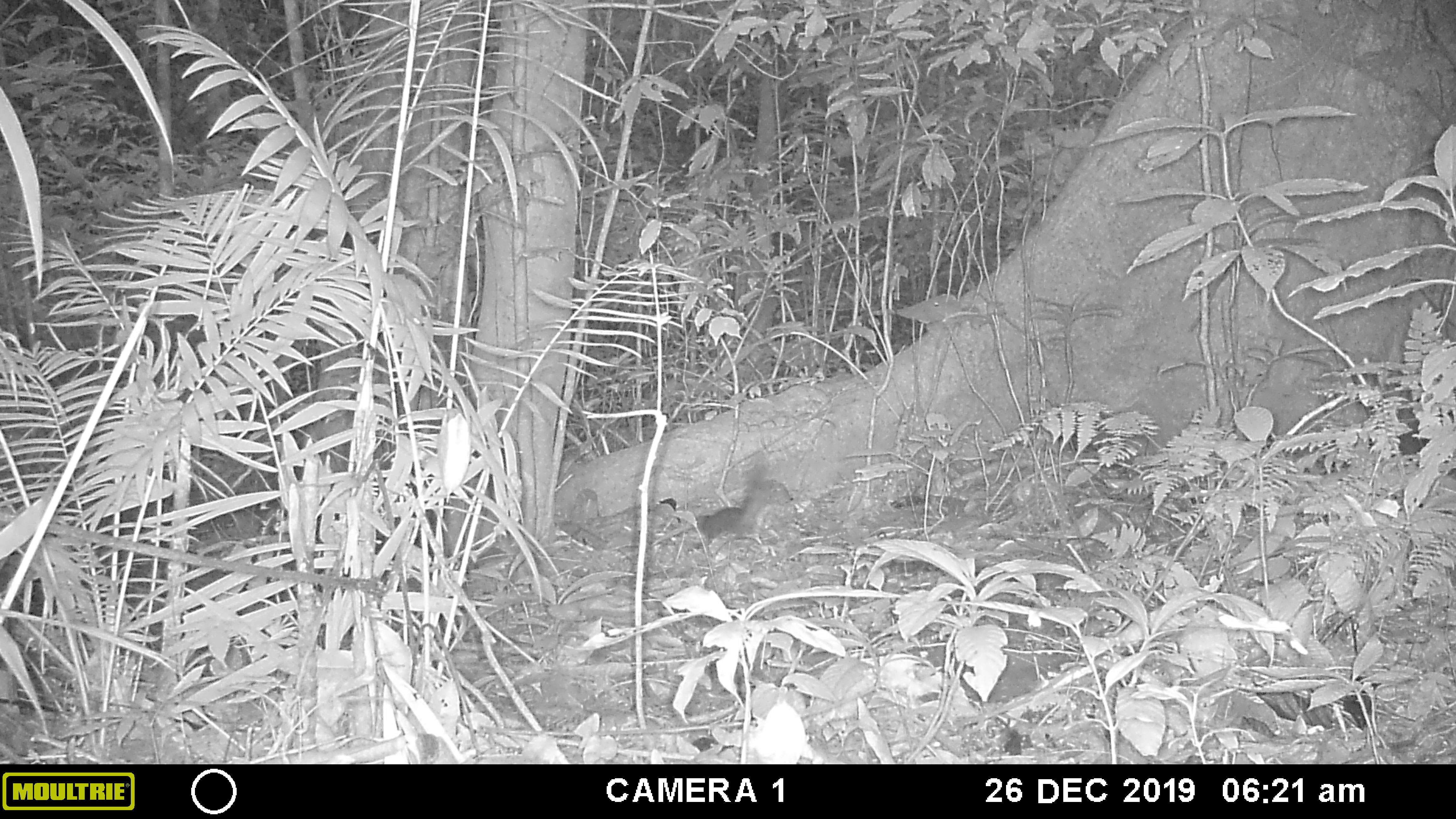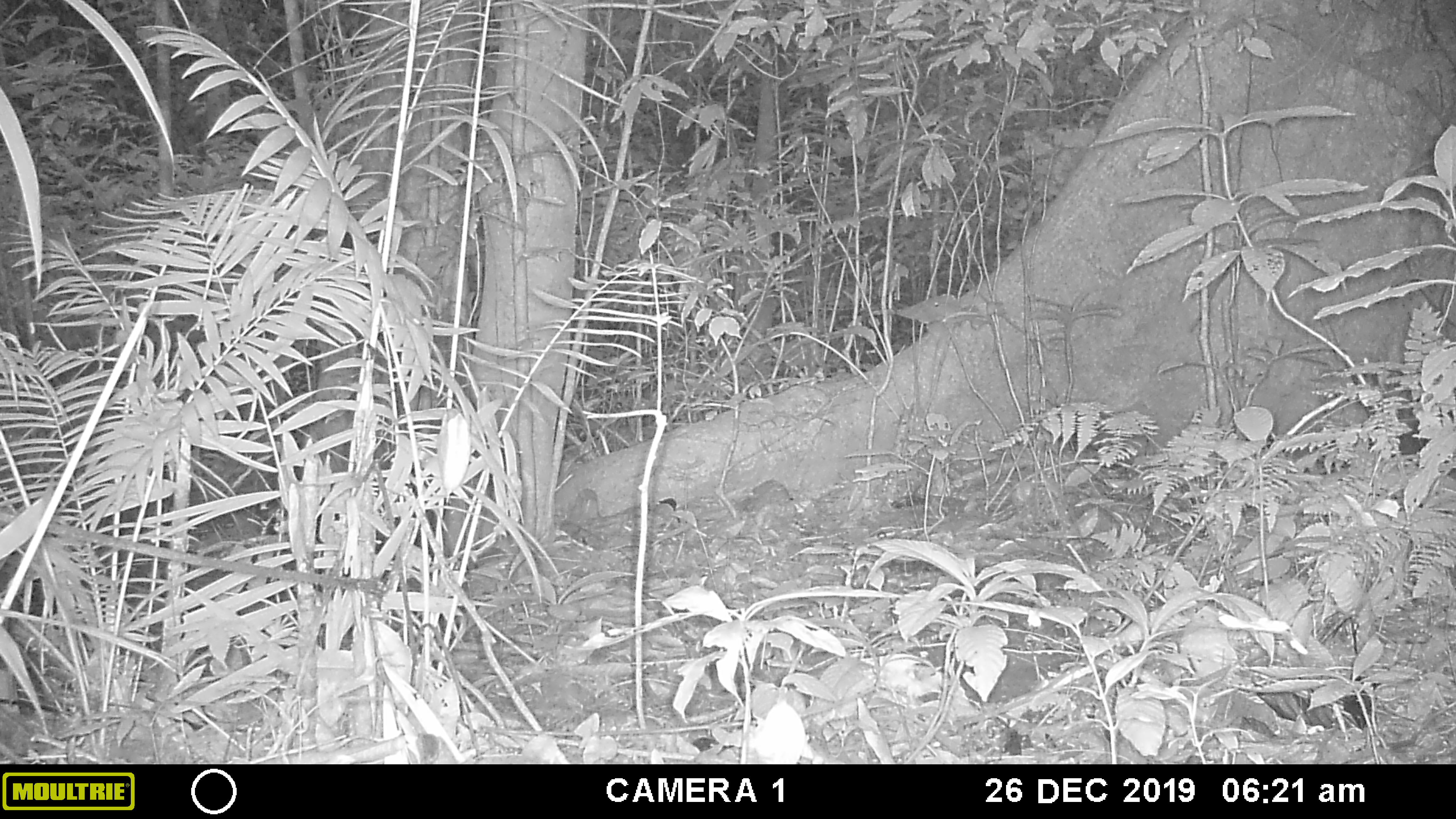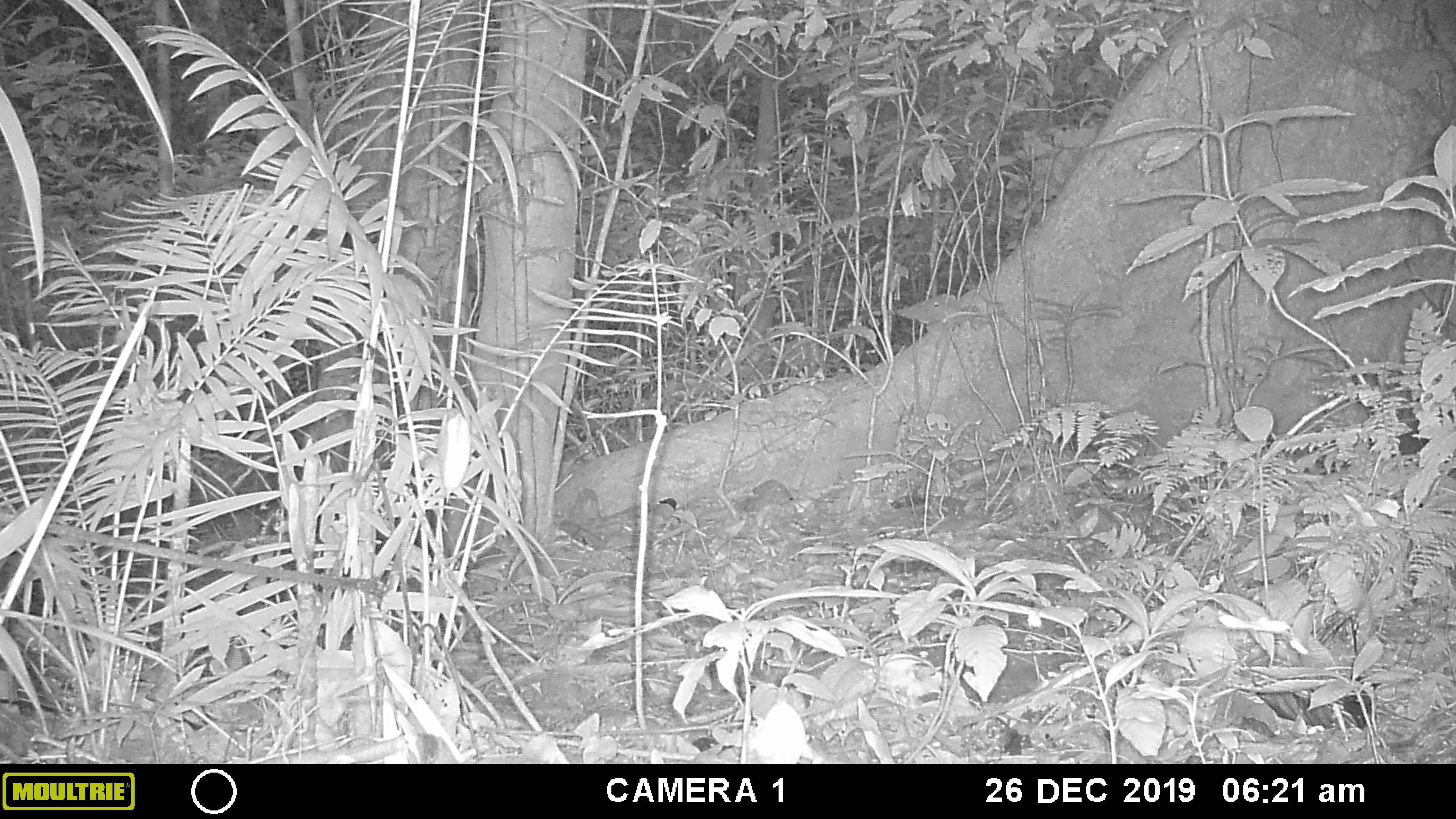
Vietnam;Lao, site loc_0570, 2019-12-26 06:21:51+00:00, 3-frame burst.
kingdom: Animalia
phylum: Chordata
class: Mammalia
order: Rodentia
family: Sciuridae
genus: Callosciurus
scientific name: Callosciurus erythraeus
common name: pallas's squirrel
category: pallass squirrel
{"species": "pallass squirrel (pallas's squirrel) (Callosciurus erythraeus)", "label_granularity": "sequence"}